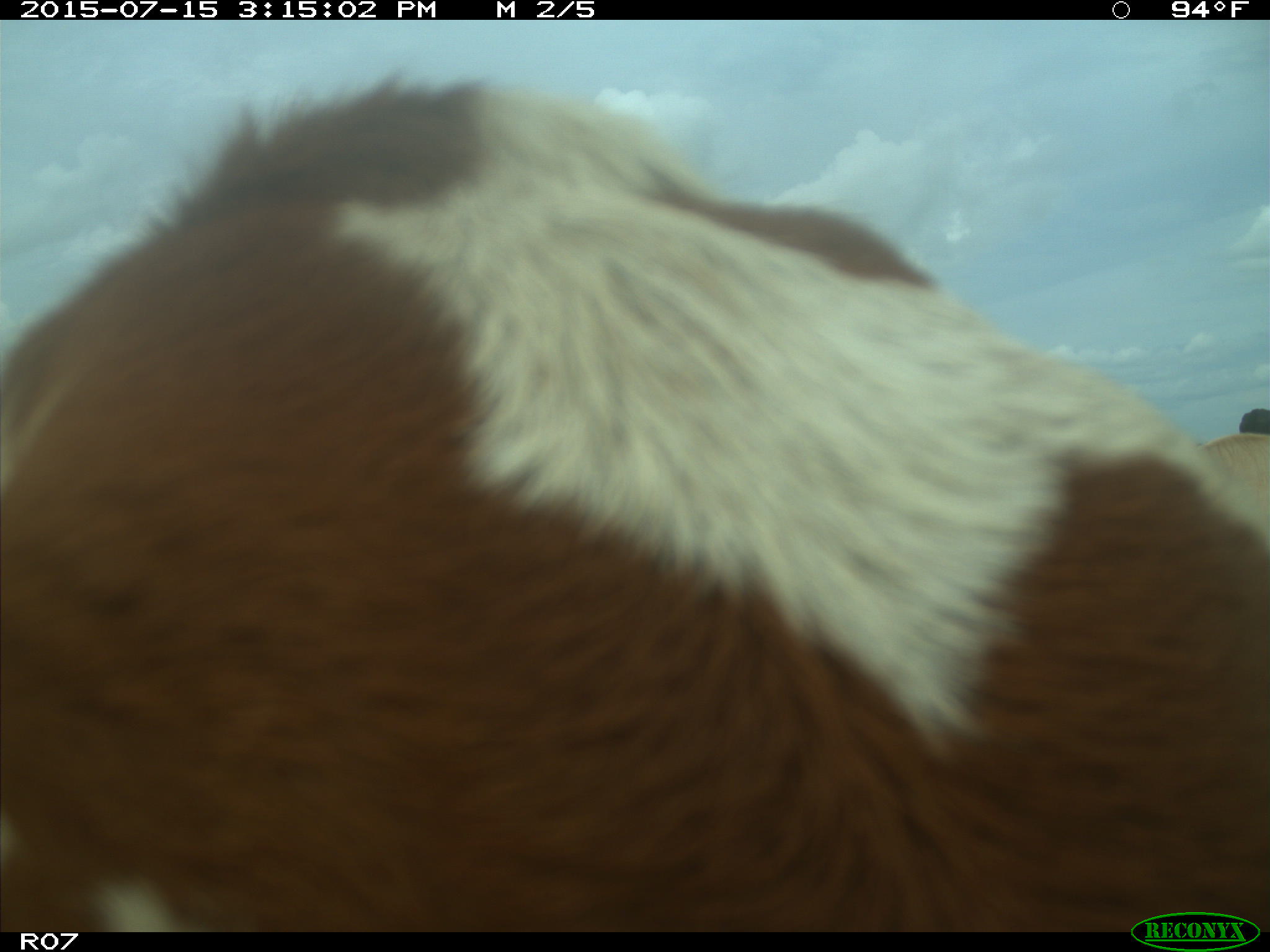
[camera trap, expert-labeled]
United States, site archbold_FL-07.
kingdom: Animalia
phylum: Chordata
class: Mammalia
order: Artiodactyla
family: Bovidae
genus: Bos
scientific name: Bos taurus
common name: domestic cow